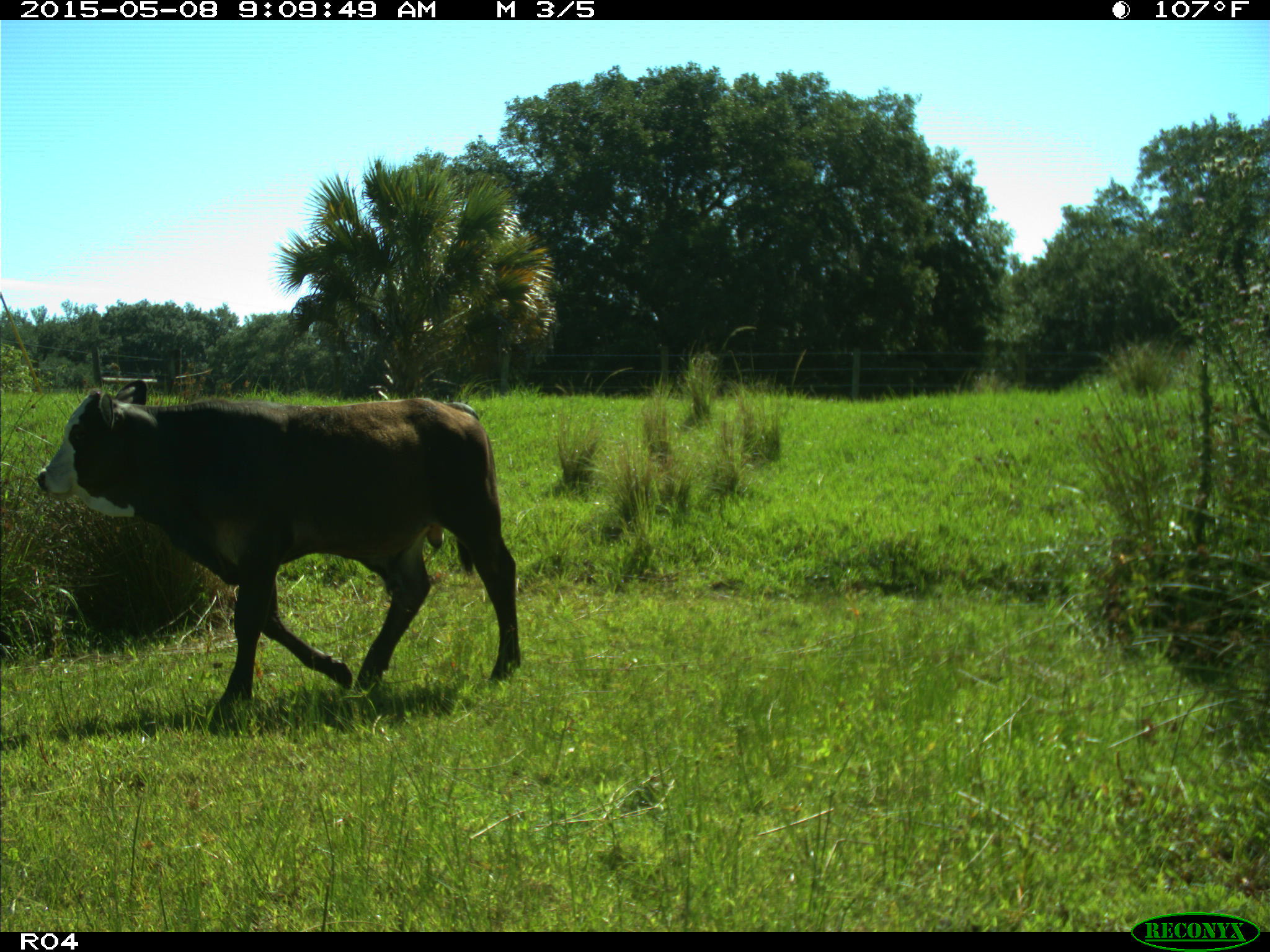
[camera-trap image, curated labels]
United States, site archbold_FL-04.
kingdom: Animalia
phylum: Chordata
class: Mammalia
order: Artiodactyla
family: Bovidae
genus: Bos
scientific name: Bos taurus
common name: domestic cow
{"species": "Bos taurus (domestic cow)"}